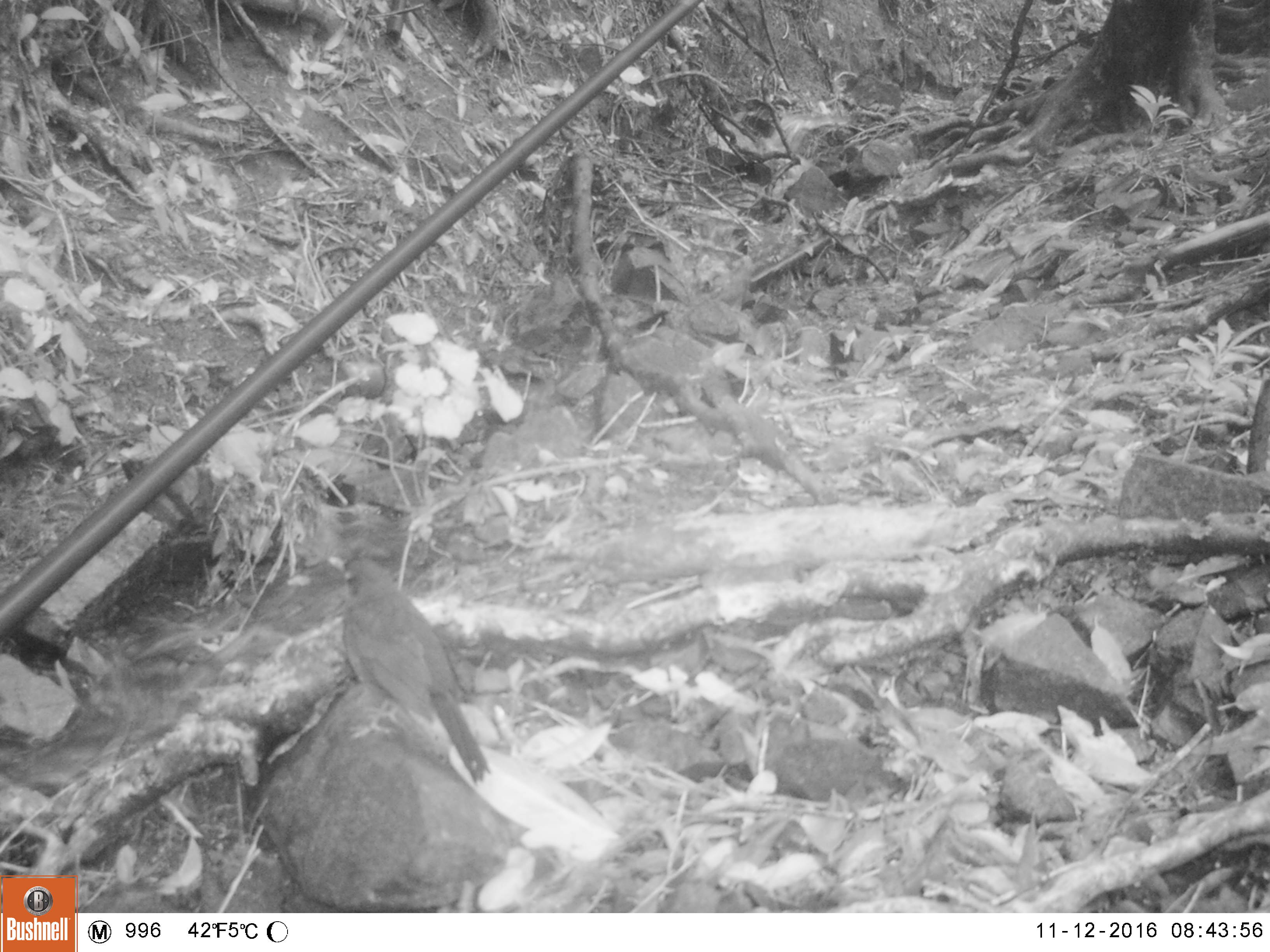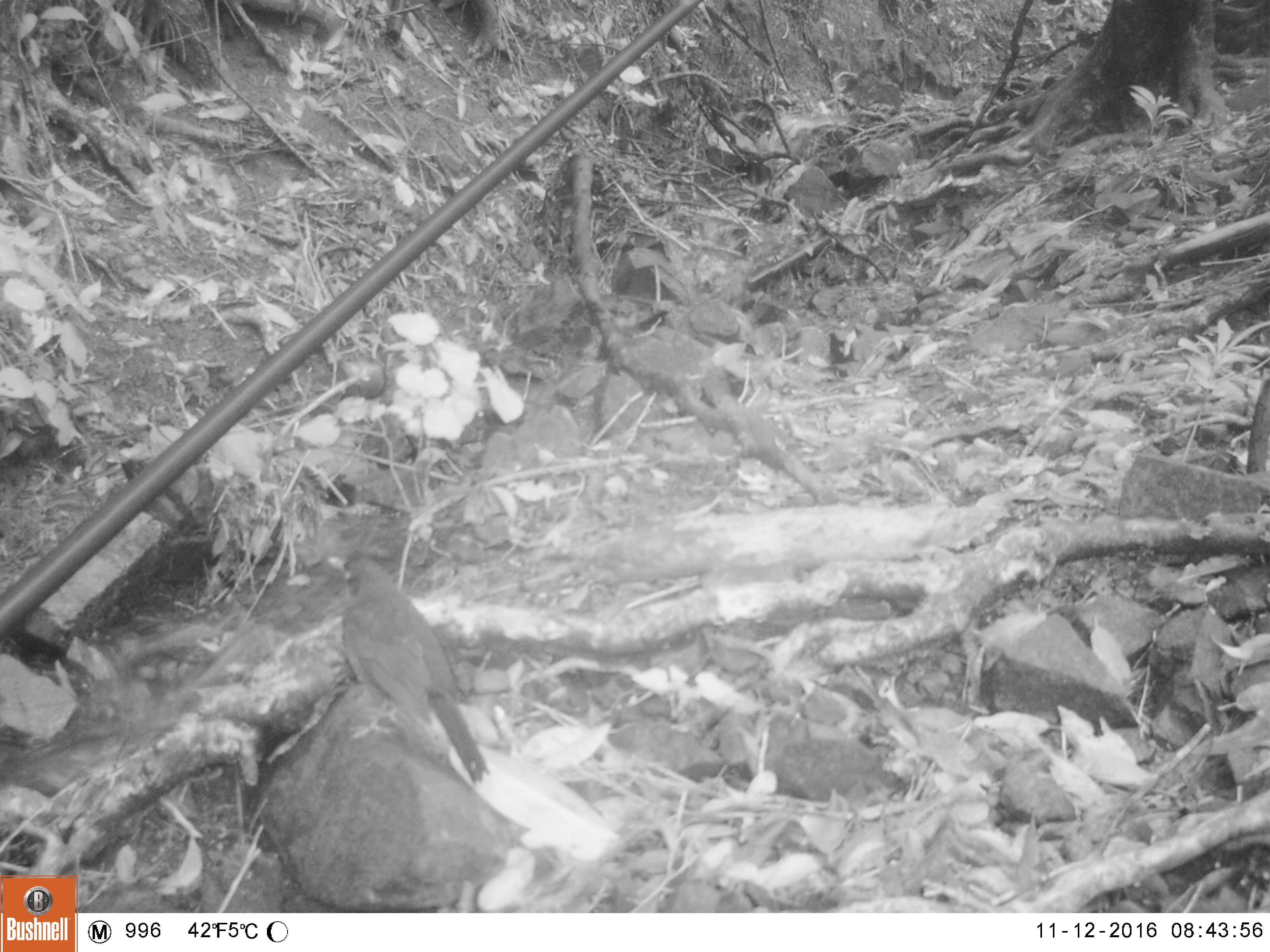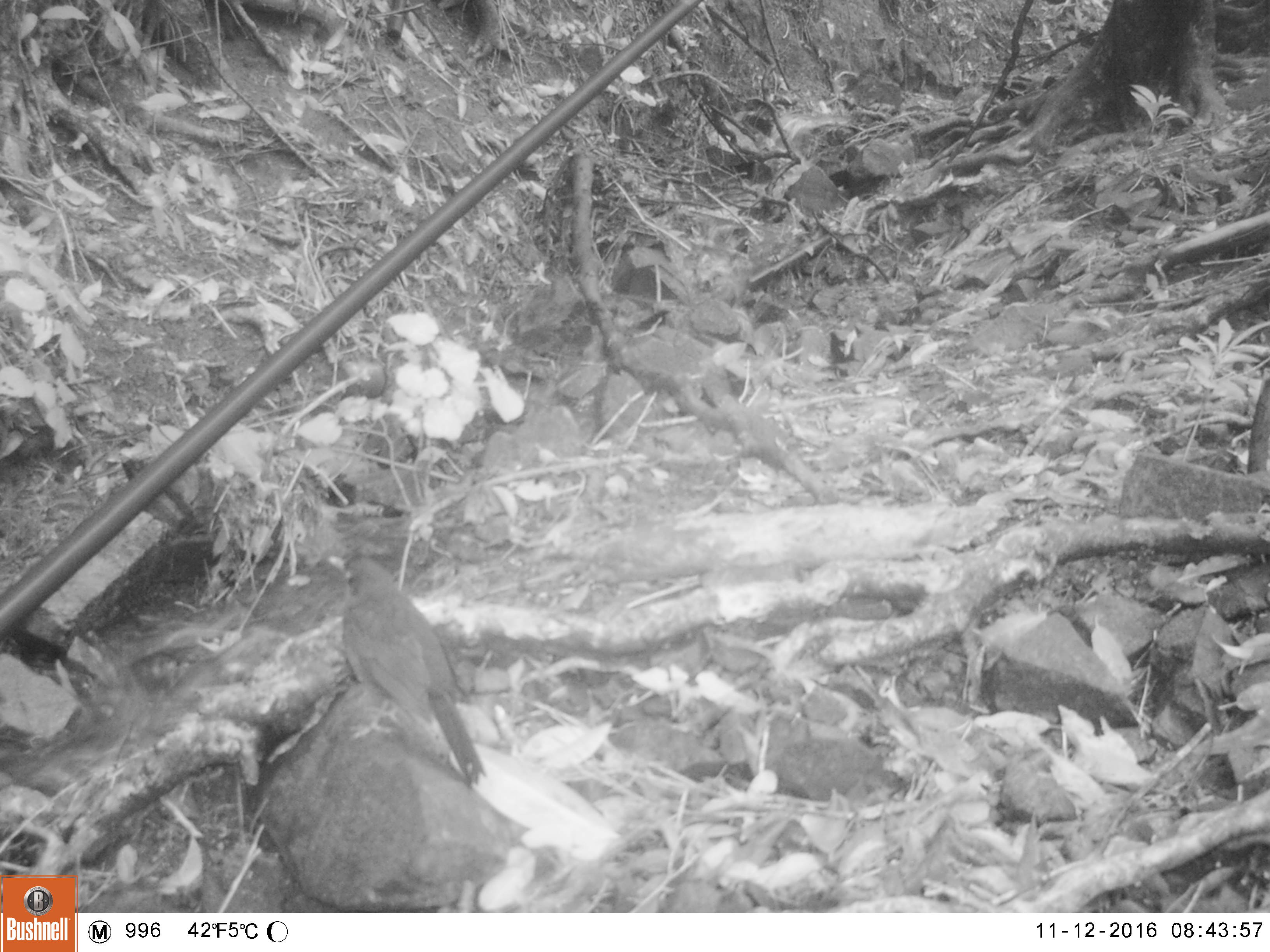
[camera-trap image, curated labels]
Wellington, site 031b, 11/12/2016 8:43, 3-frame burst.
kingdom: Animalia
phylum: Chordata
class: Aves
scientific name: Aves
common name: bird